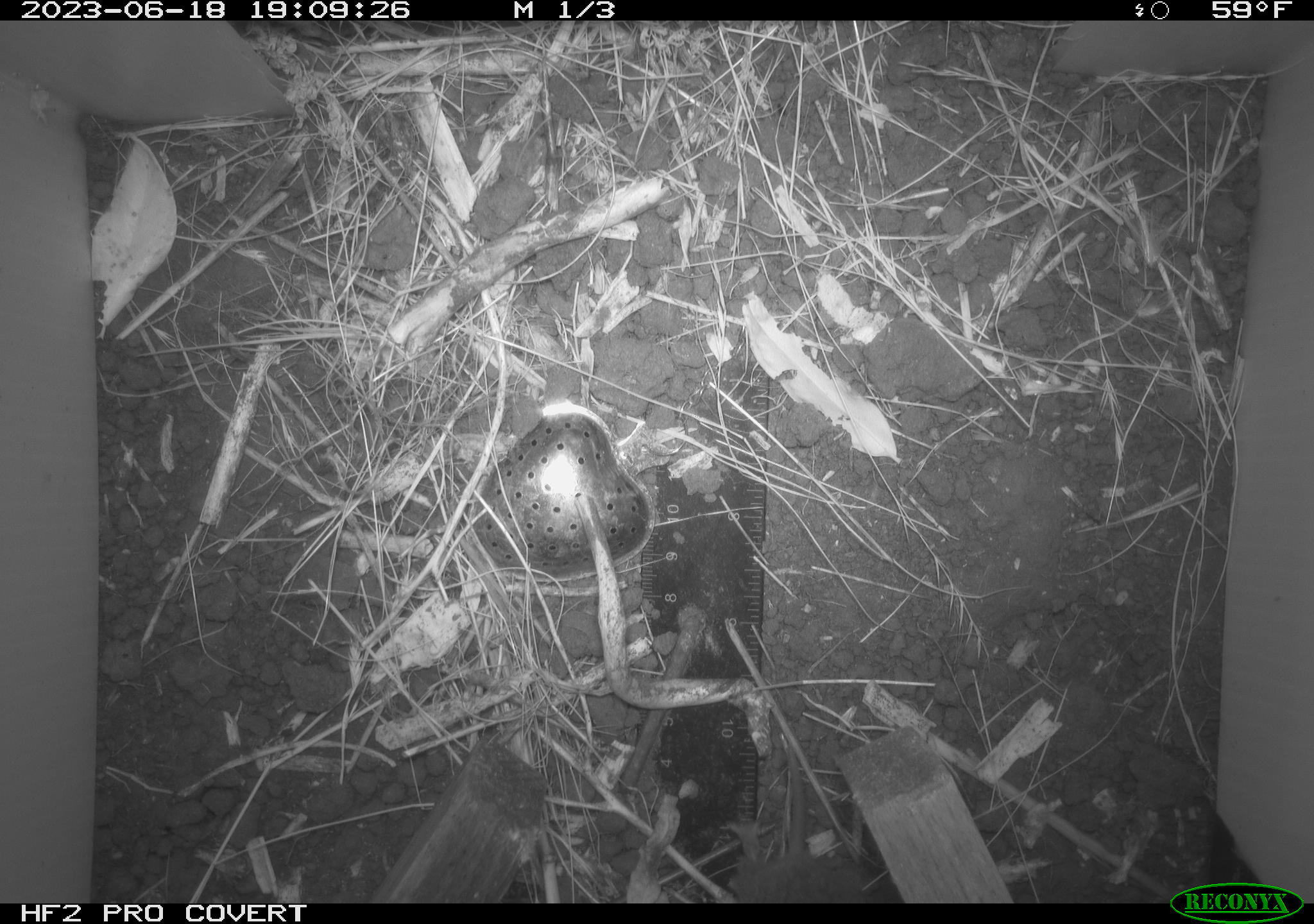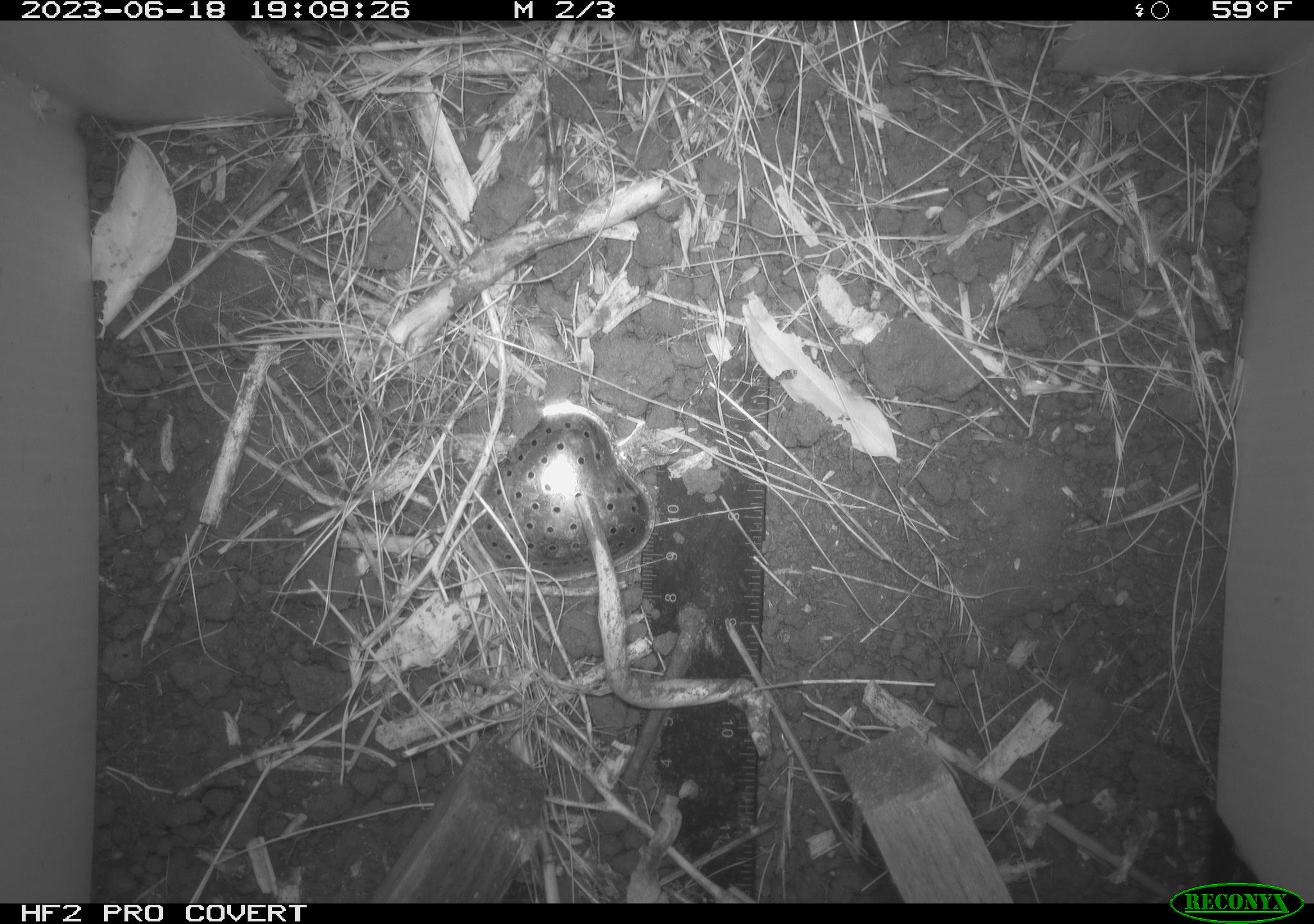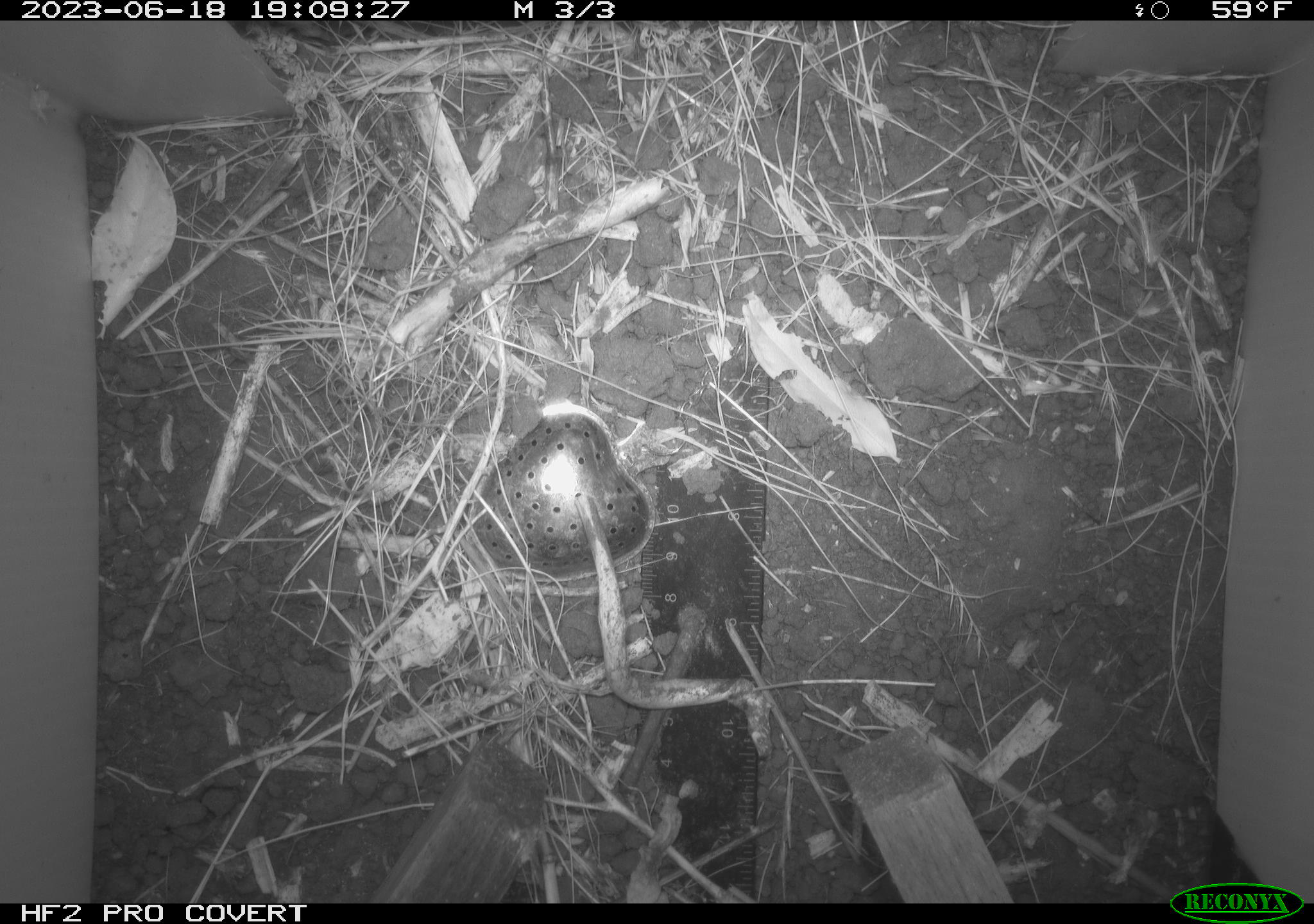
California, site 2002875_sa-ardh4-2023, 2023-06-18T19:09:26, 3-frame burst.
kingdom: Animalia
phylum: Chordata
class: Mammalia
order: Rodentia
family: Cricetidae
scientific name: Arvicolinae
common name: voles, lemmings, and muskrats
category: arvicolinae subfamily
Arvicolinae subfamily (voles, lemmings, and muskrats) (Arvicolinae).